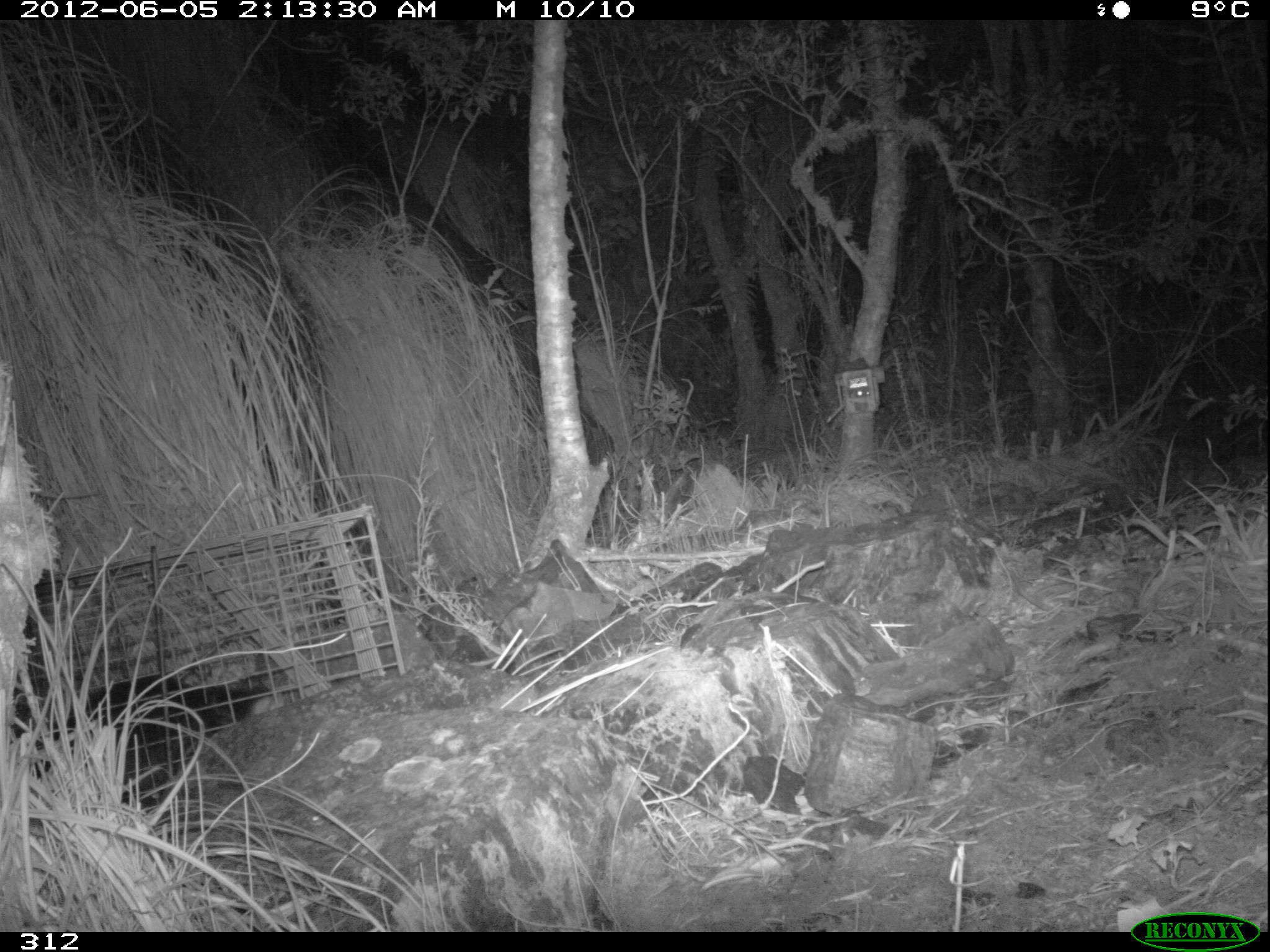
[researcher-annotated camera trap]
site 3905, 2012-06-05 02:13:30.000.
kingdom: Animalia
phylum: Chordata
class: Mammalia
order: Didelphimorphia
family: Didelphidae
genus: Didelphis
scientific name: Didelphis pernigra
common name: andean white-eared opossum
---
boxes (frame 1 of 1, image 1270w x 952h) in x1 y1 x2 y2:
didelphis pernigra: 11 663 290 824